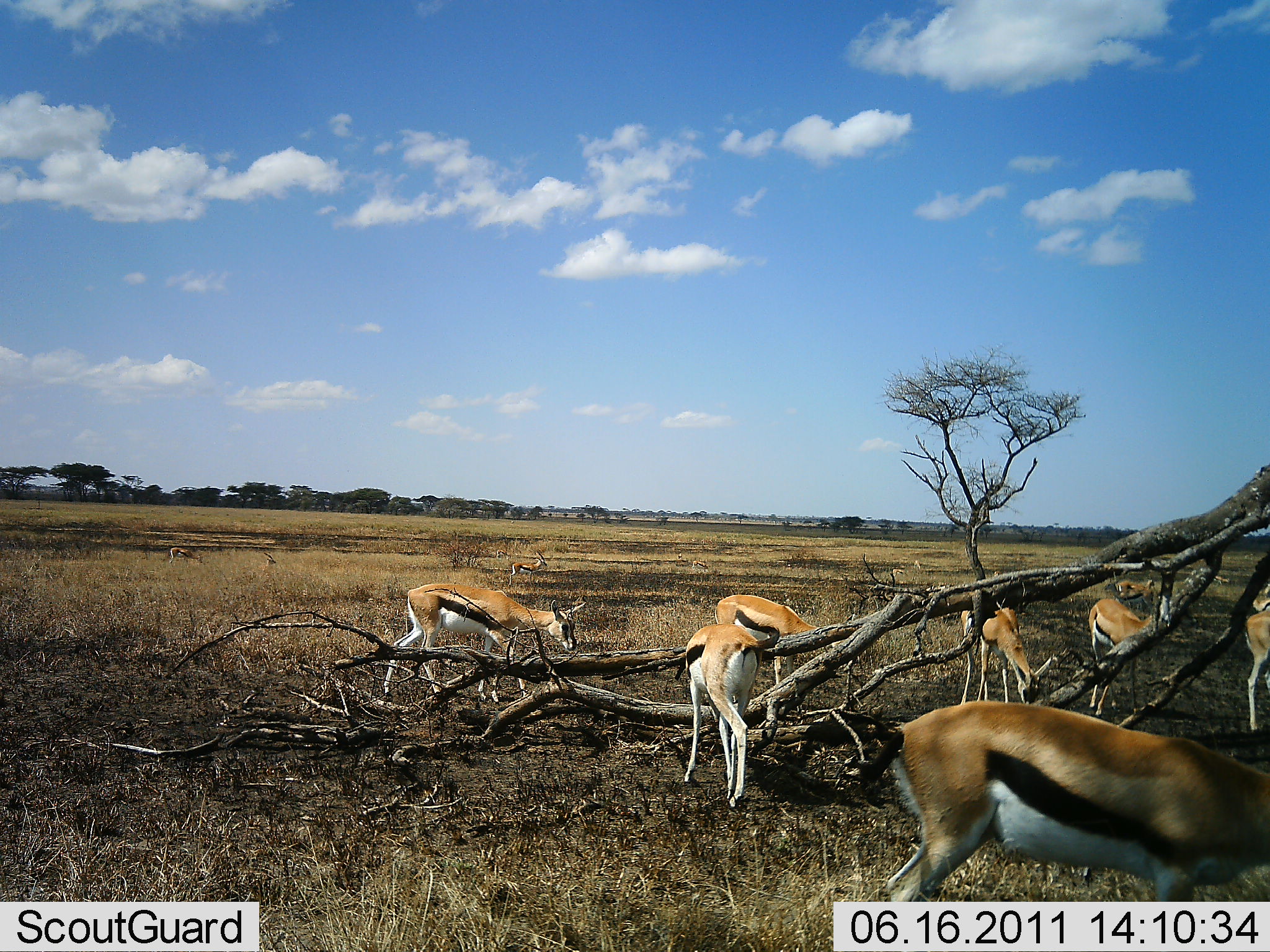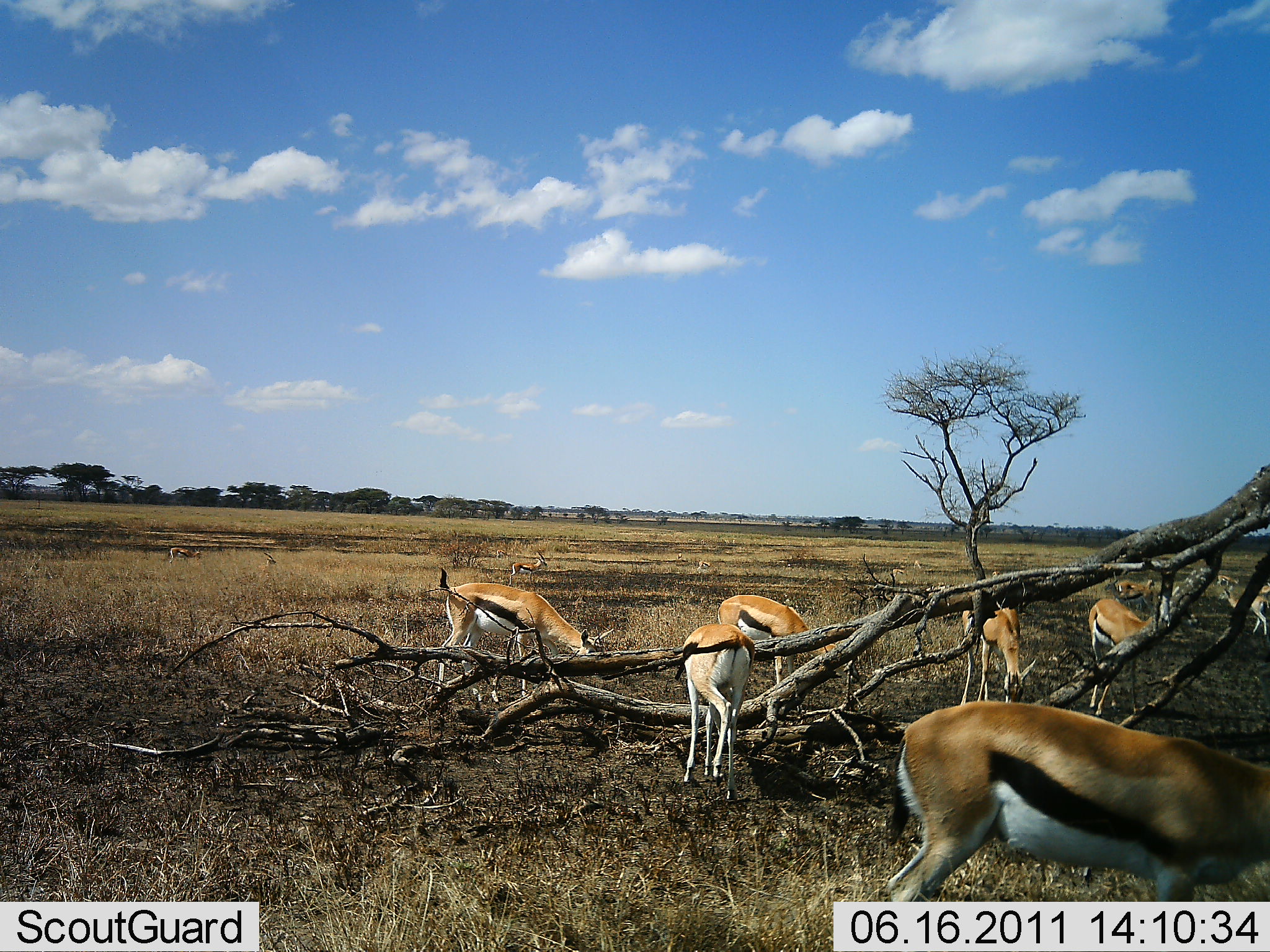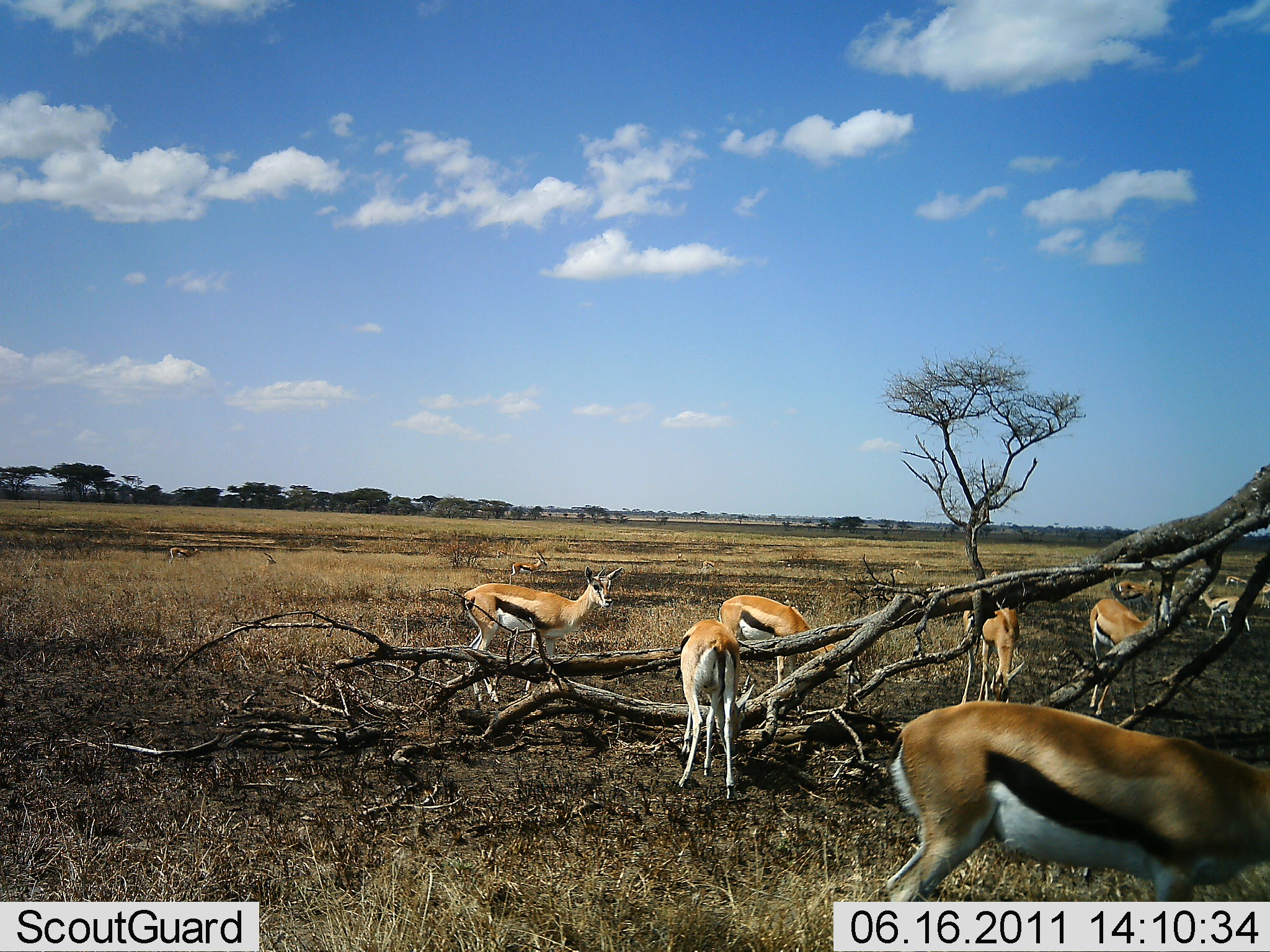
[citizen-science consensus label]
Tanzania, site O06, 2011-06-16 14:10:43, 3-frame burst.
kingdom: Animalia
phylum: Chordata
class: Mammalia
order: Artiodactyla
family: Bovidae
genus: Eudorcas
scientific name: Eudorcas thomsonii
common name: thomson's gazelle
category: gazellethomsons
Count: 8.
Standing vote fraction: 50%.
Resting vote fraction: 0%.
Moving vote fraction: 50%.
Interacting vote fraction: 0%.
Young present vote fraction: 10%.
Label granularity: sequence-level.